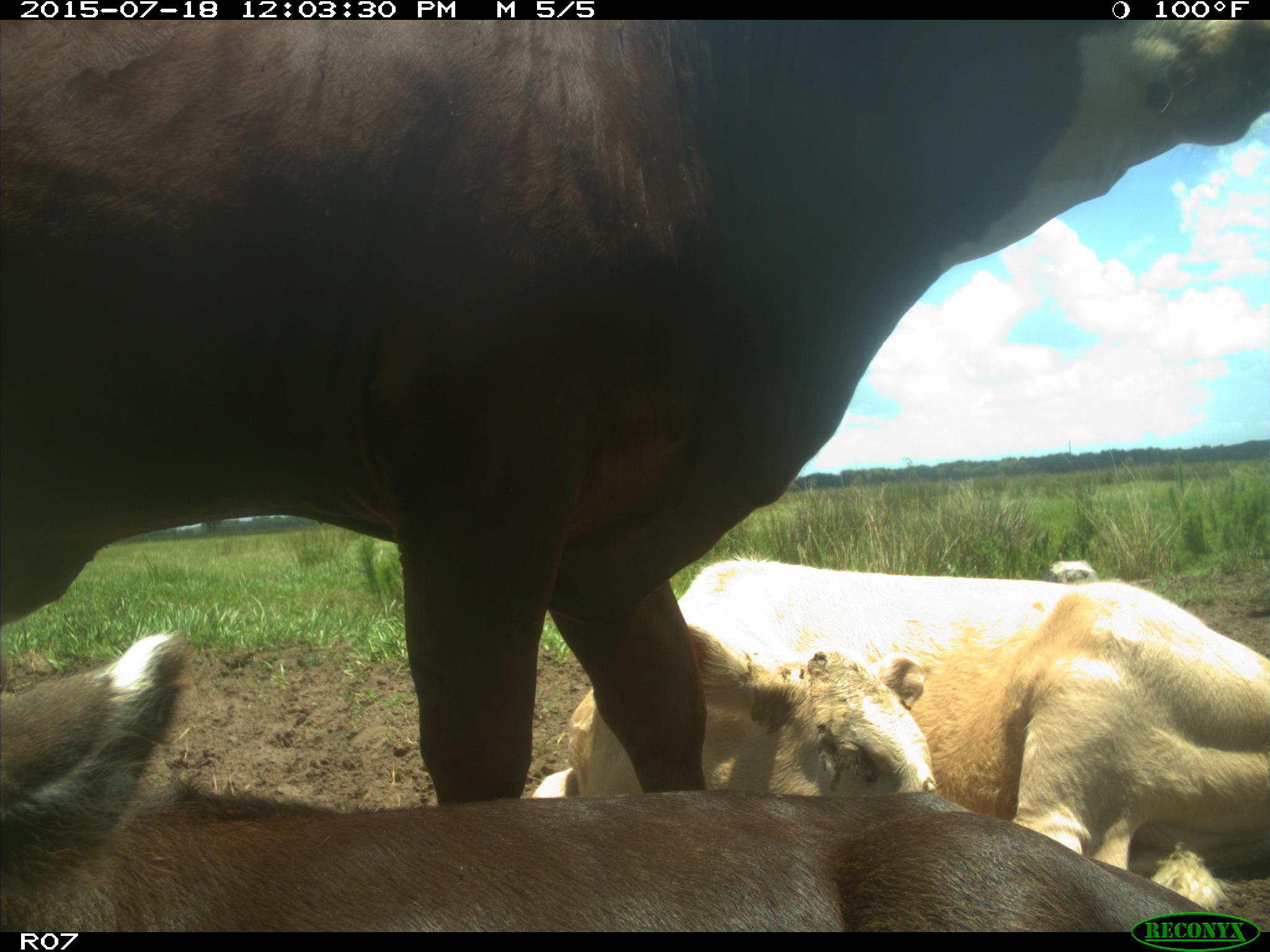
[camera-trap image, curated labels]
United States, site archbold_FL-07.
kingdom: Animalia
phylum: Chordata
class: Mammalia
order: Artiodactyla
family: Bovidae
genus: Bos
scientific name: Bos taurus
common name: domestic cow